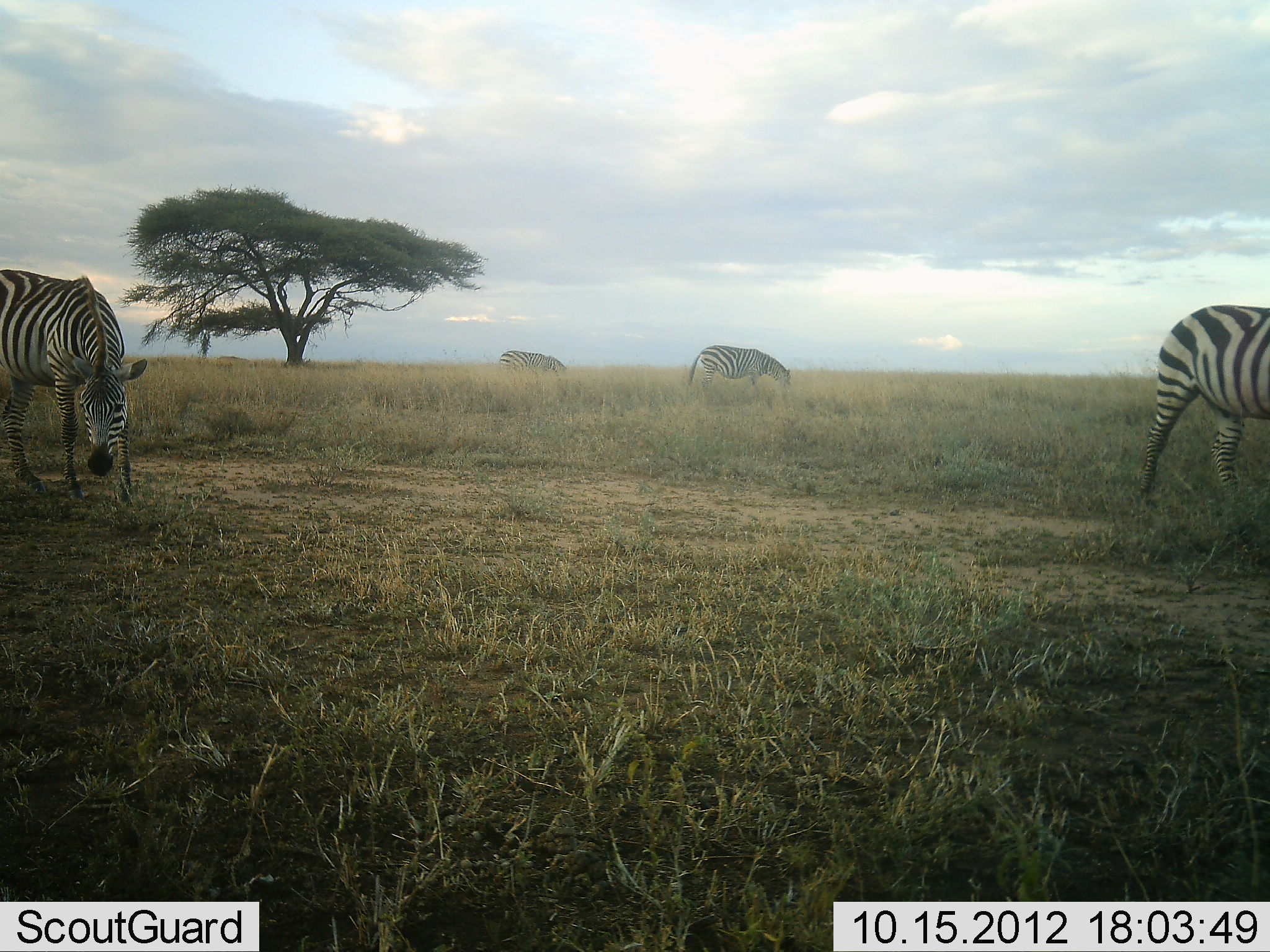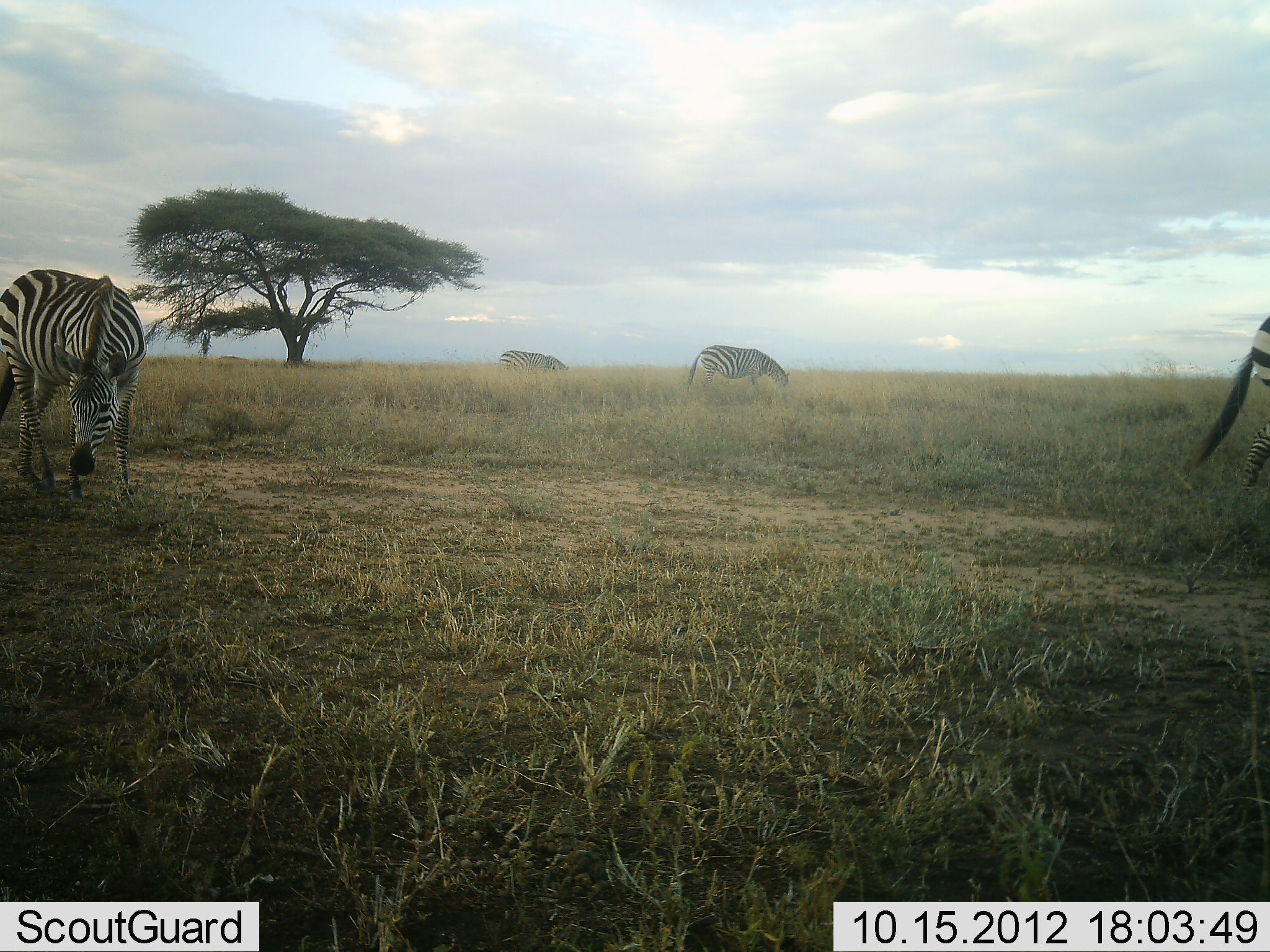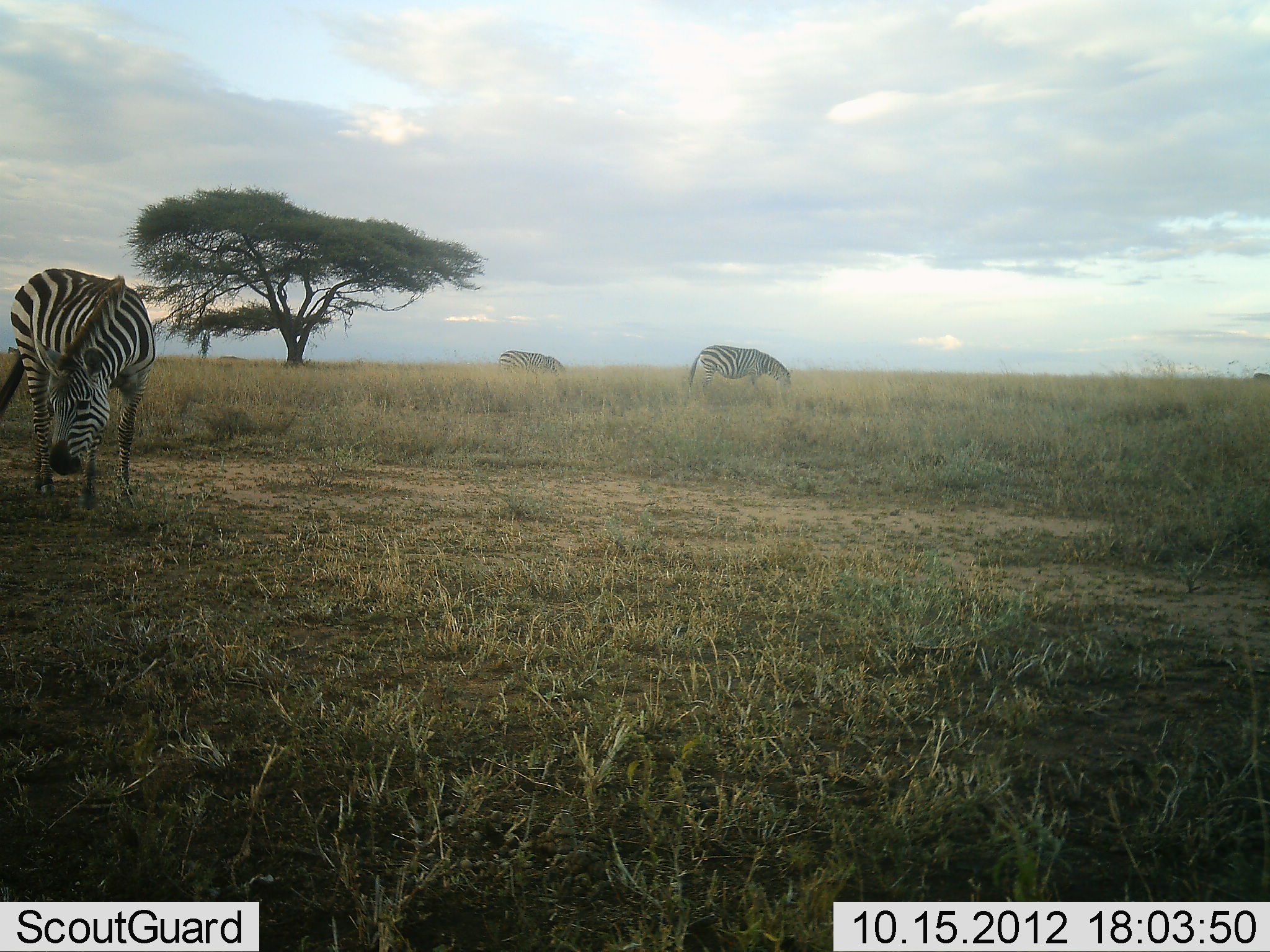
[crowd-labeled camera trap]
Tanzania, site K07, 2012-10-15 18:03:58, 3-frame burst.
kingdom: Animalia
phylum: Chordata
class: Mammalia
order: Perissodactyla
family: Equidae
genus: Equus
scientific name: Equus quagga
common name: plains zebra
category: zebra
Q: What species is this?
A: Zebra (plains zebra) (Equus quagga).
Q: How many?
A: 4.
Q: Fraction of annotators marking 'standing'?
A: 50%.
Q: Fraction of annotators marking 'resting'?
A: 0%.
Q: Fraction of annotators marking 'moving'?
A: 70%.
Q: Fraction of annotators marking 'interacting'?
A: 0%.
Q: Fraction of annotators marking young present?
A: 0%.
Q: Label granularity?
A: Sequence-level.